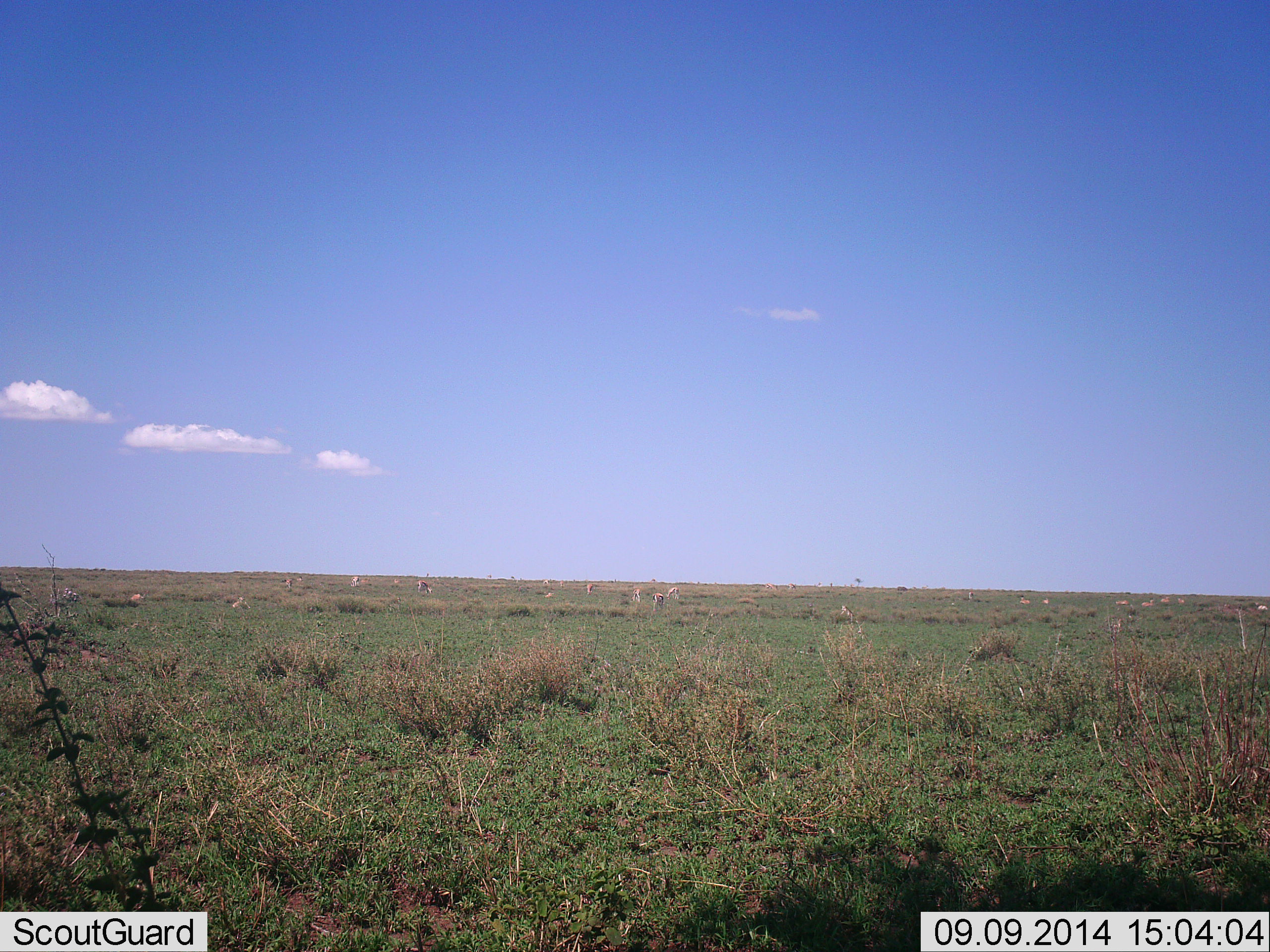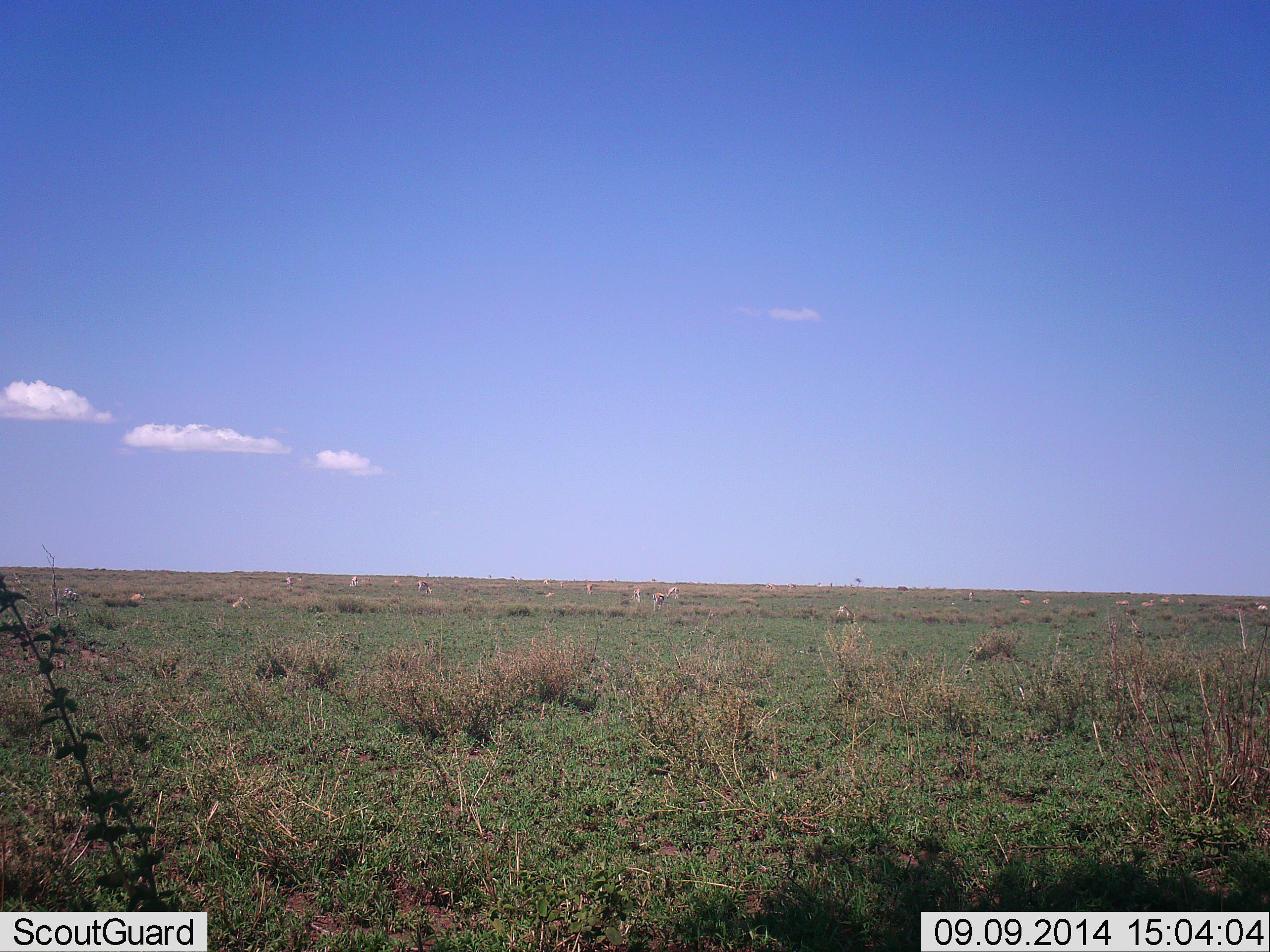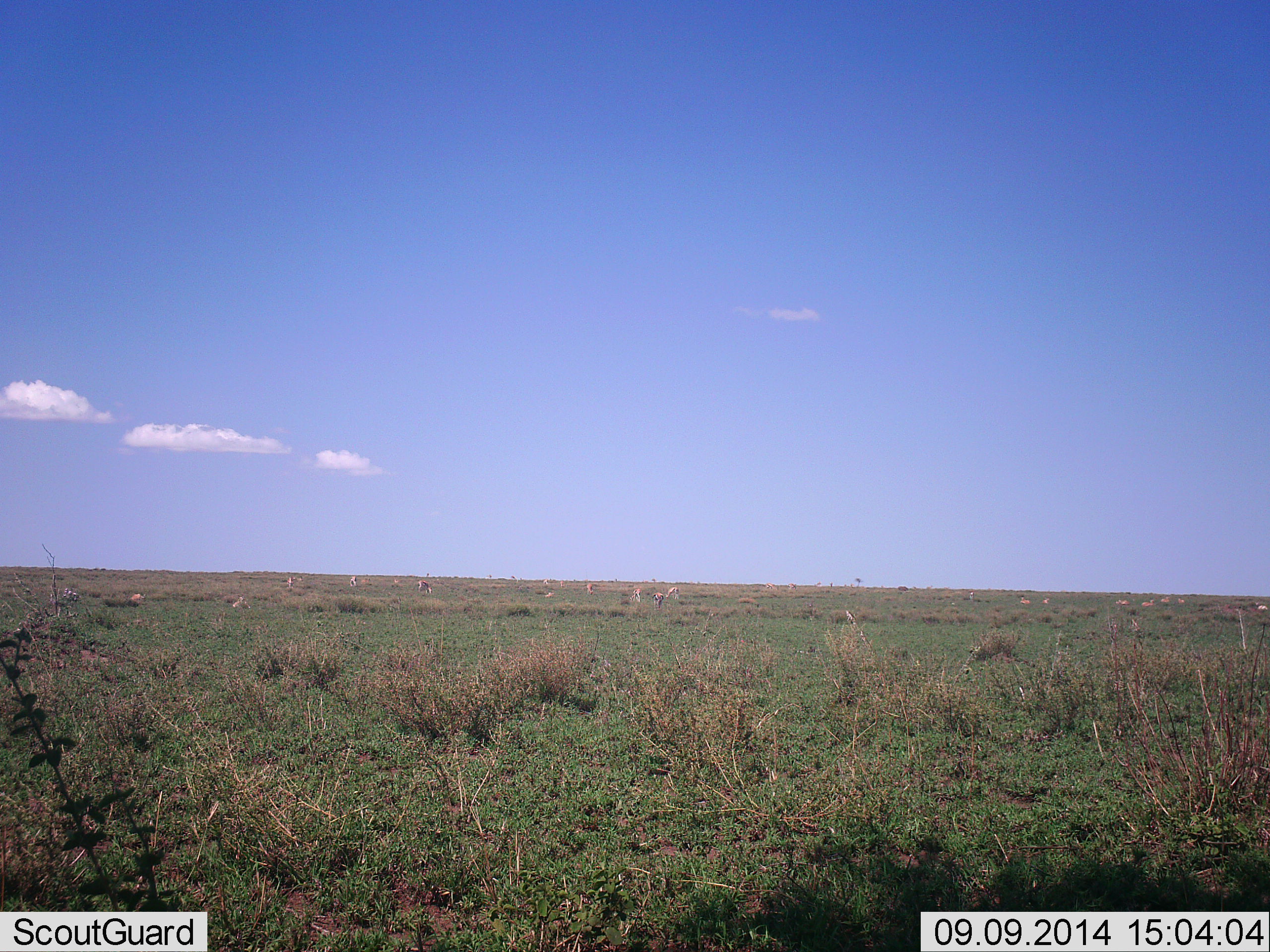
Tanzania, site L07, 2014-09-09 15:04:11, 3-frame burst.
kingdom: Animalia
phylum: Chordata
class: Mammalia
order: Artiodactyla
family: Bovidae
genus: Eudorcas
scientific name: Eudorcas thomsonii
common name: thomson's gazelle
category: gazellethomsons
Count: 11-50.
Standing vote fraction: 50%.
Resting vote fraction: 10%.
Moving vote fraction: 30%.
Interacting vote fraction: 0%.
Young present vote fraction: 0%.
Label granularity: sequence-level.